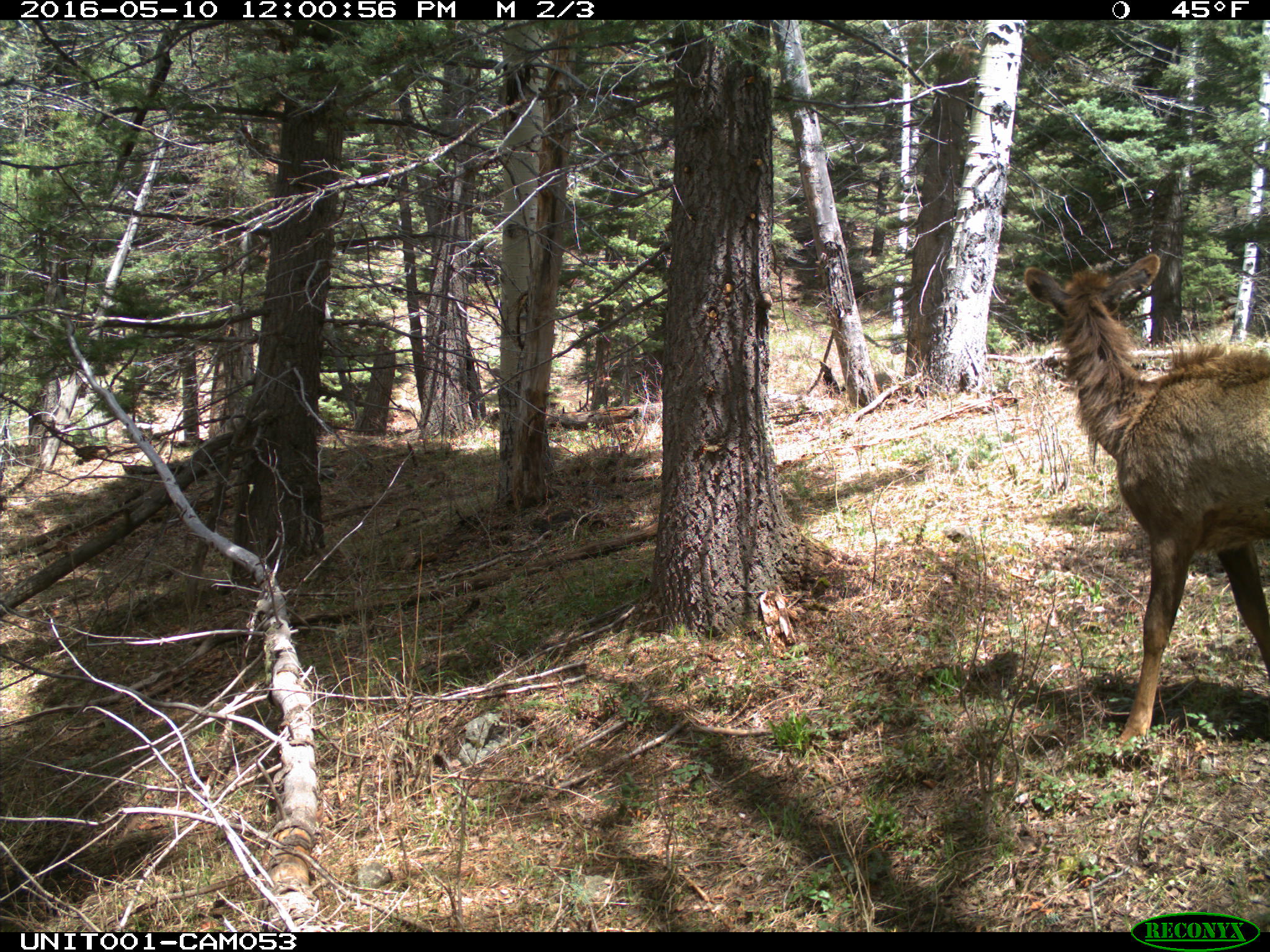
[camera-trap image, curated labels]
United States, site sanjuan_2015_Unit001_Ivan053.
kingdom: Animalia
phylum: Chordata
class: Mammalia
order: Artiodactyla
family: Cervidae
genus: Cervus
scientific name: Cervus elaphus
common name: red deer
Cervus elaphus (red deer).